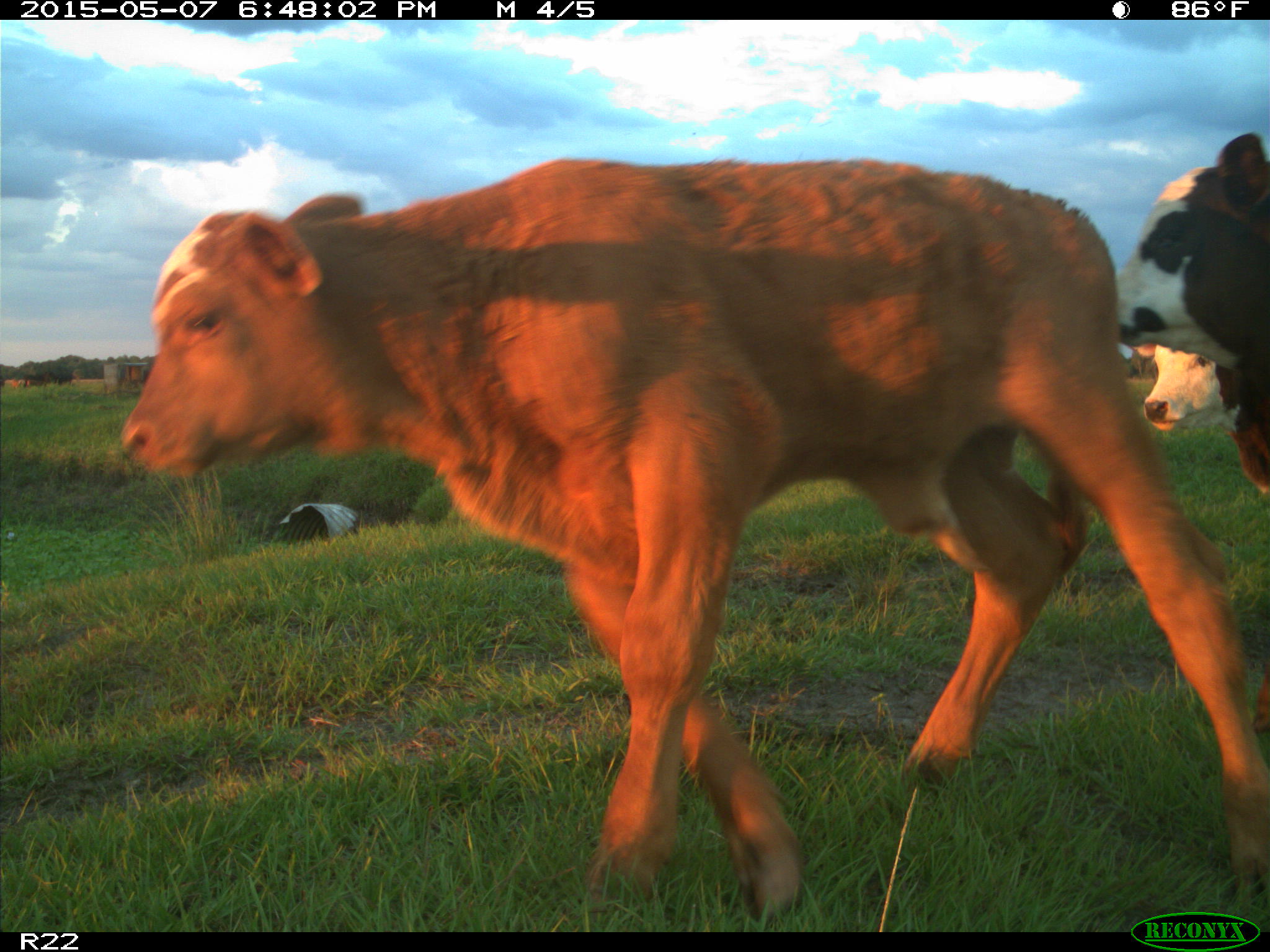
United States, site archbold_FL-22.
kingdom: Animalia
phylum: Chordata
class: Mammalia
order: Artiodactyla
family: Bovidae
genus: Bos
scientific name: Bos taurus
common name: domestic cow